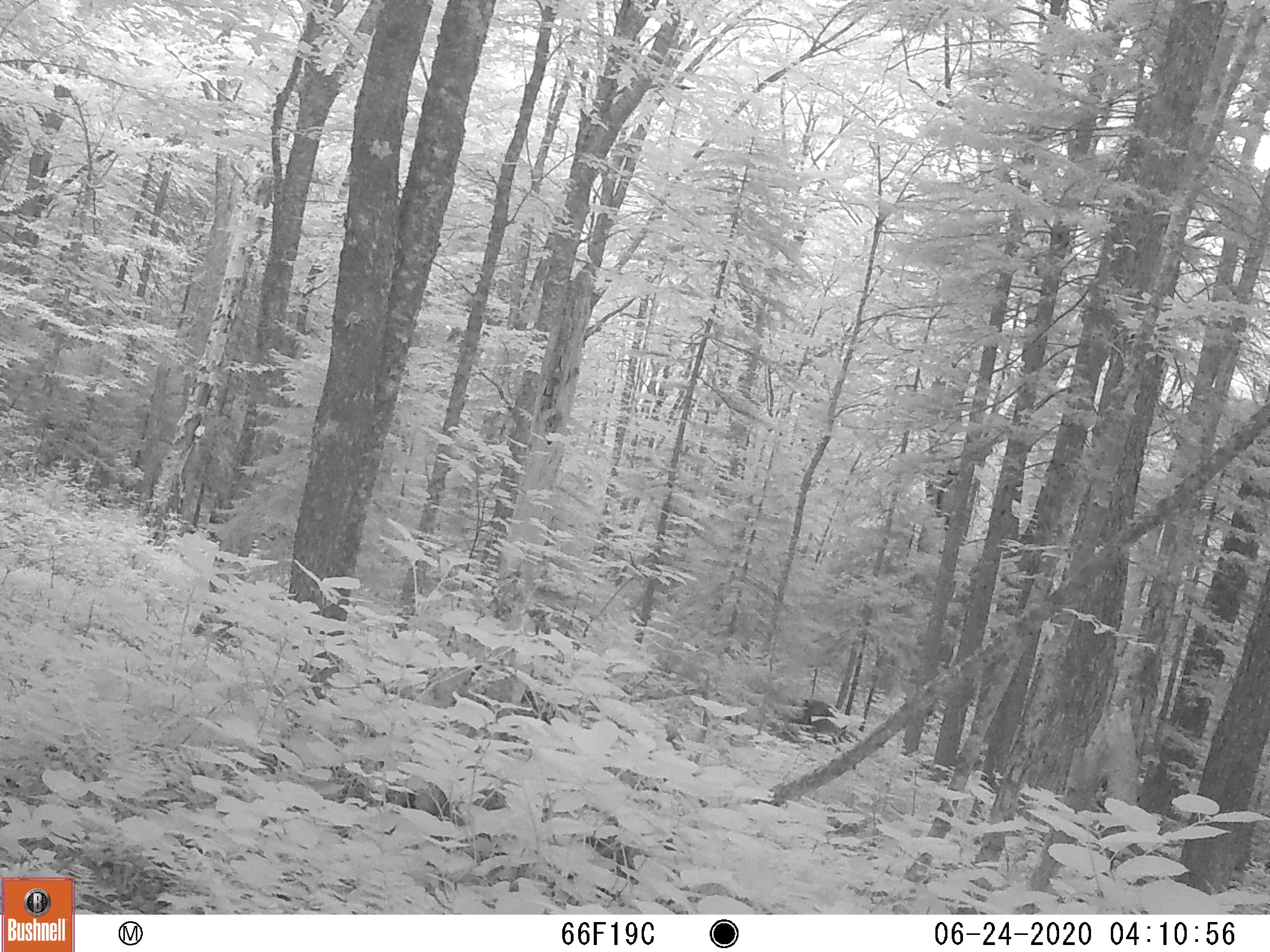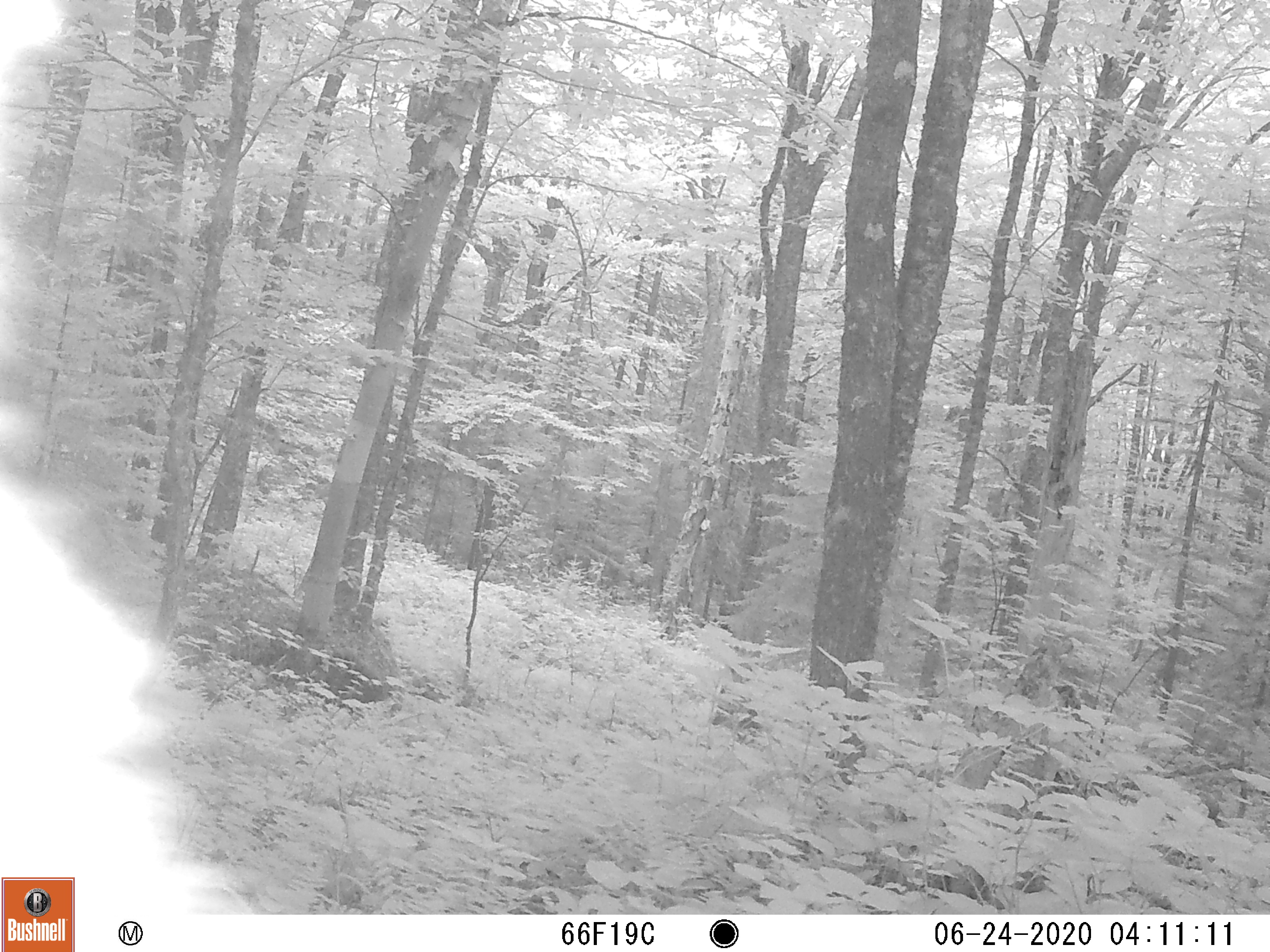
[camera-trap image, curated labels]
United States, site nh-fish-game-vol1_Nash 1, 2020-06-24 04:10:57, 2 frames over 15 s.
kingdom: Animalia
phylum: Chordata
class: Mammalia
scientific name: Mammalia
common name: mammal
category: mammal sp.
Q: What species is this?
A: Mammal sp. (mammal) (Mammalia).